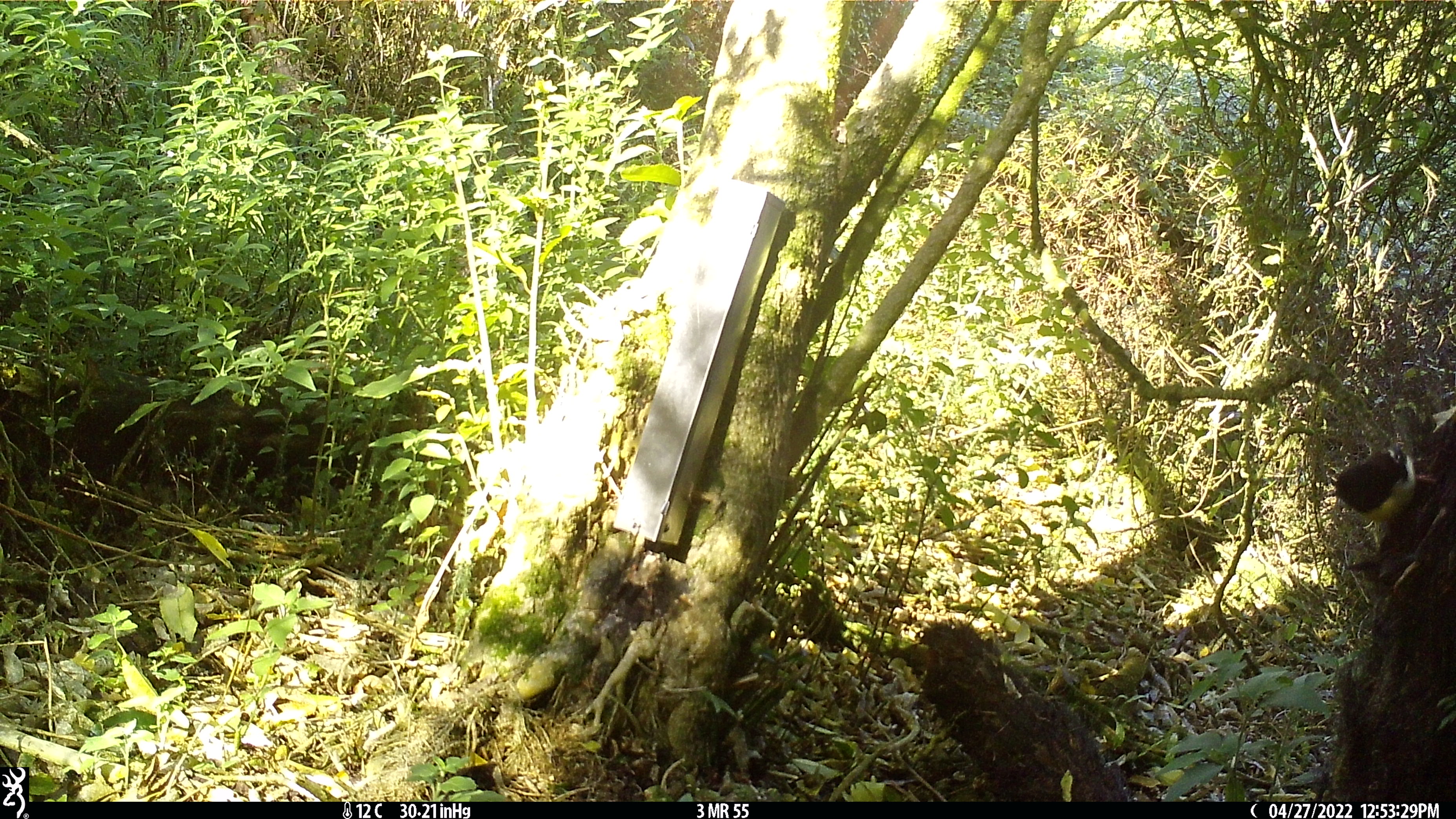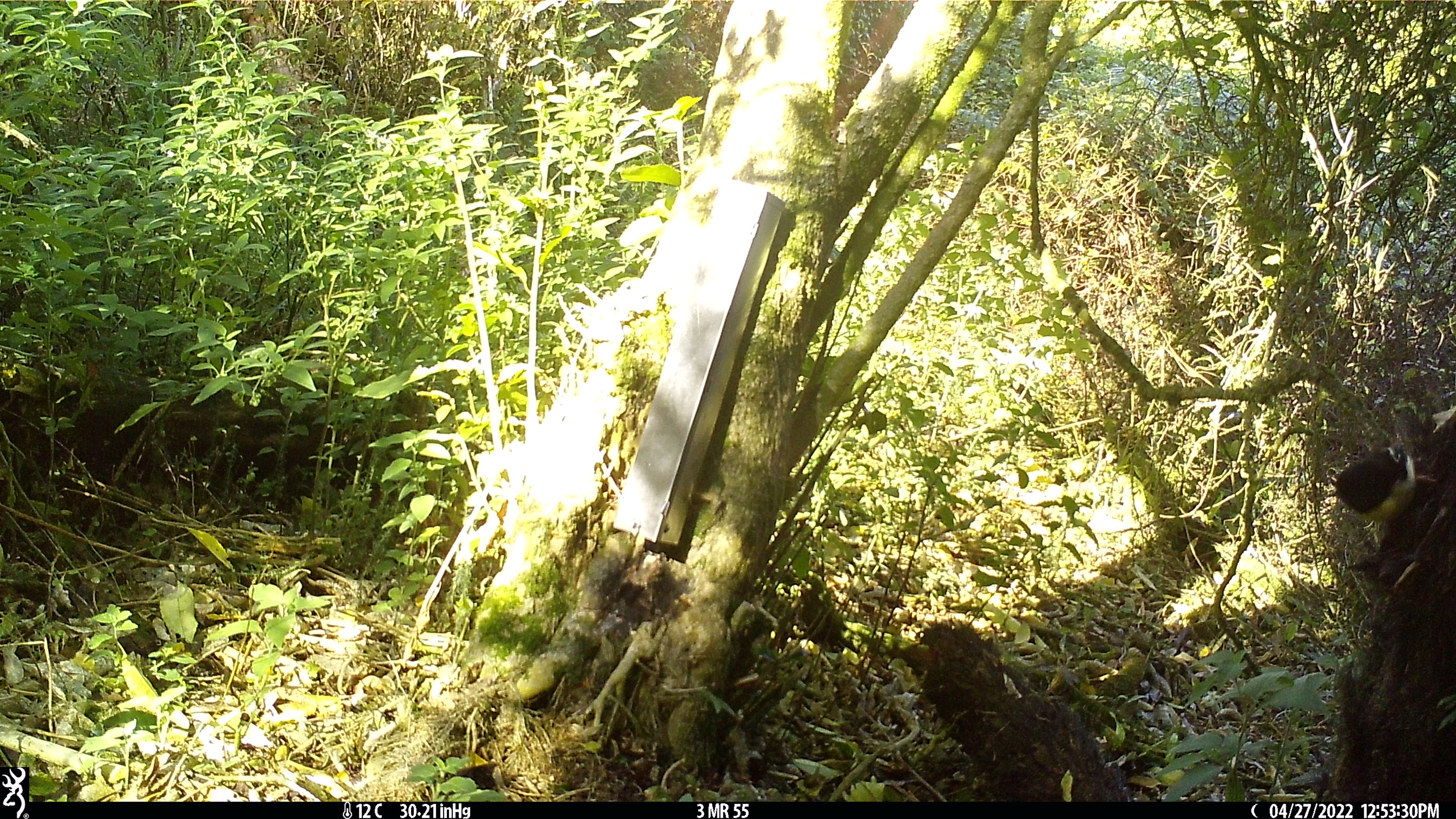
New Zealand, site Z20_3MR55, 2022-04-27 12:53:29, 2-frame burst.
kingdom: Animalia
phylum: Chordata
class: Aves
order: Passeriformes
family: Petroicidae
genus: Petroica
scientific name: Petroica macrocephala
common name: tomtit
Tomtit (Petroica macrocephala).